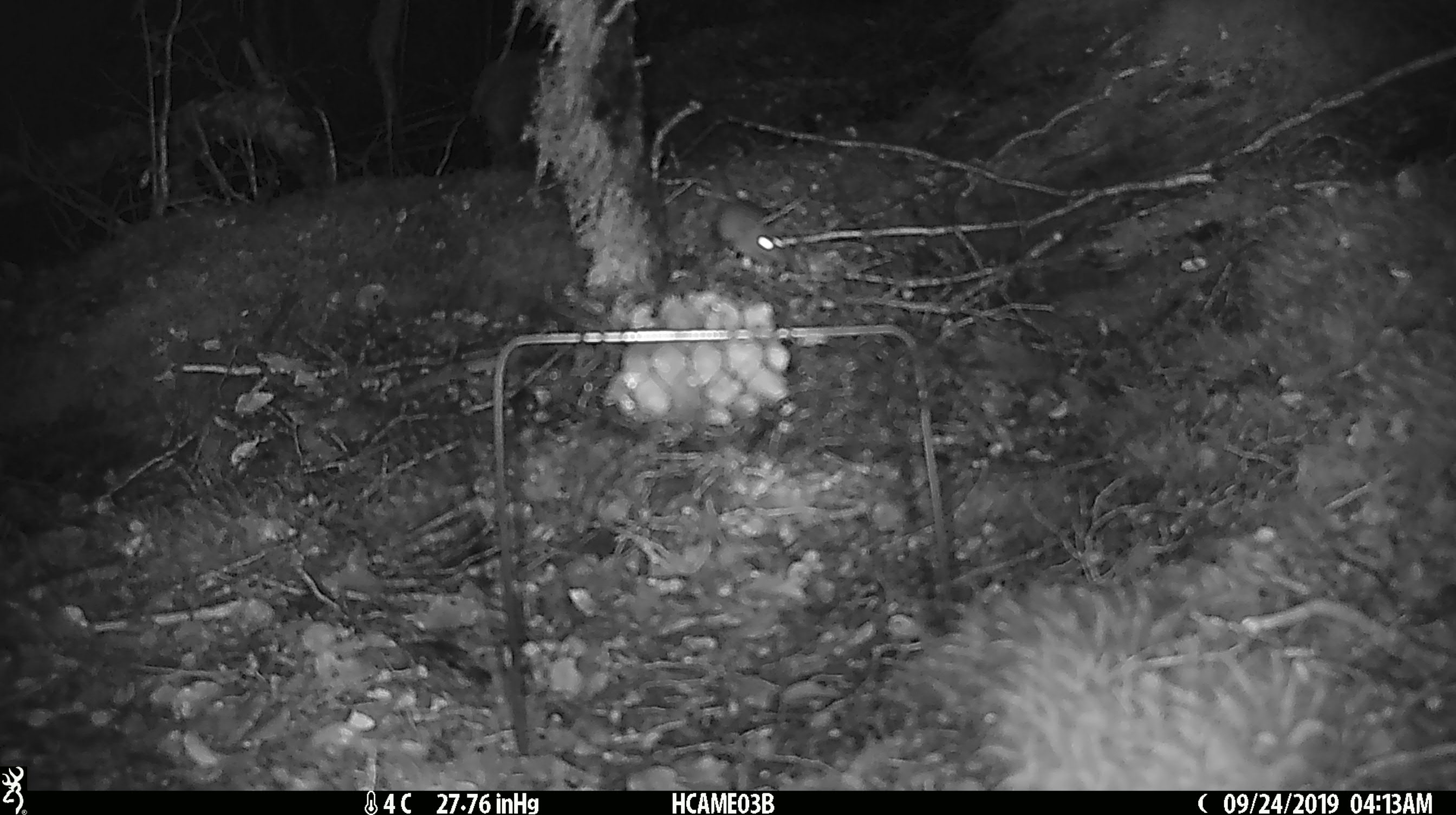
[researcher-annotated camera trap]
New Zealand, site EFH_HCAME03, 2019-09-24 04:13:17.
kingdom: Animalia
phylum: Chordata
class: Mammalia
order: Rodentia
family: Muridae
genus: Mus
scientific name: Mus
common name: mouse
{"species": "mouse (Mus)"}